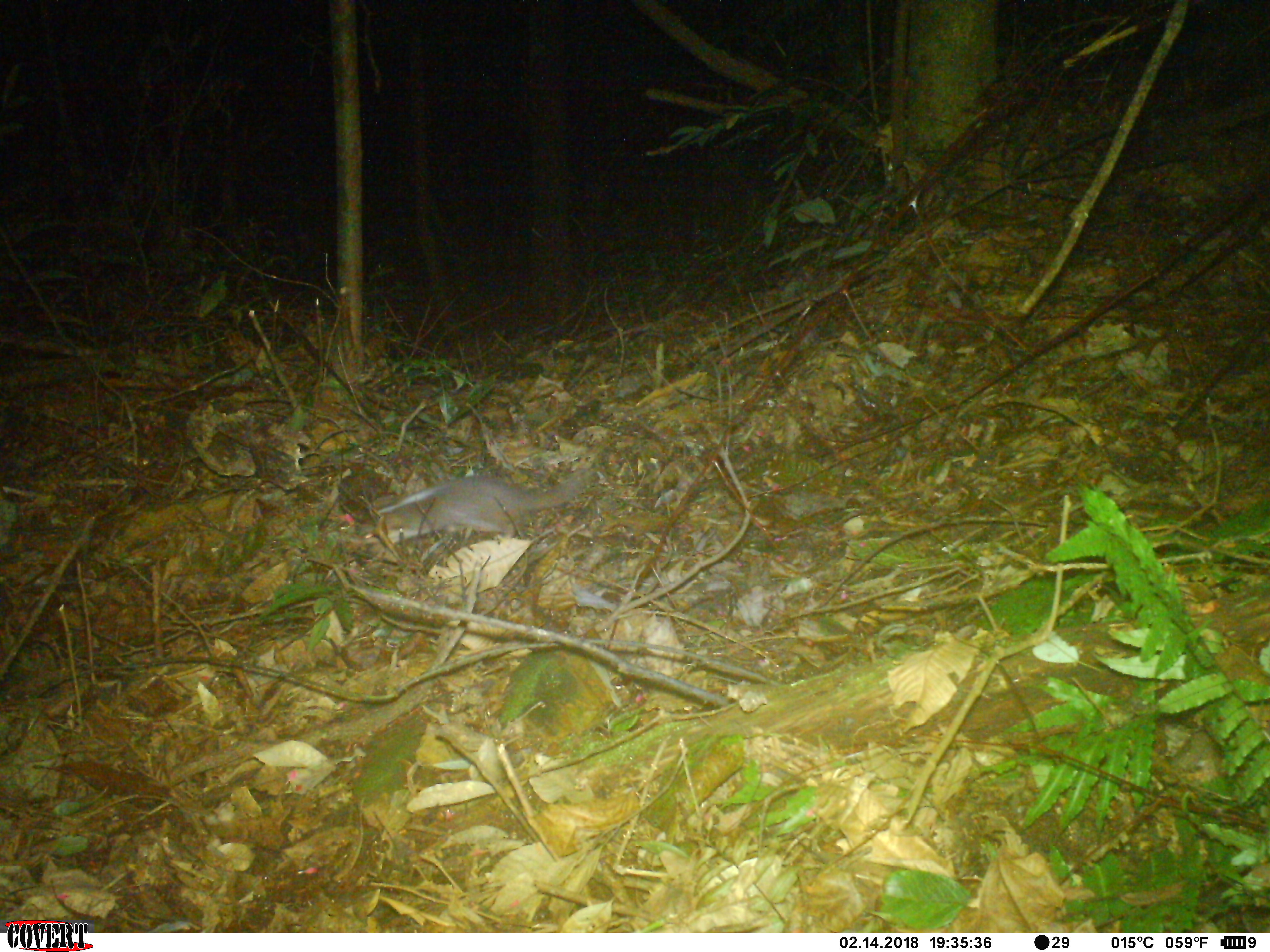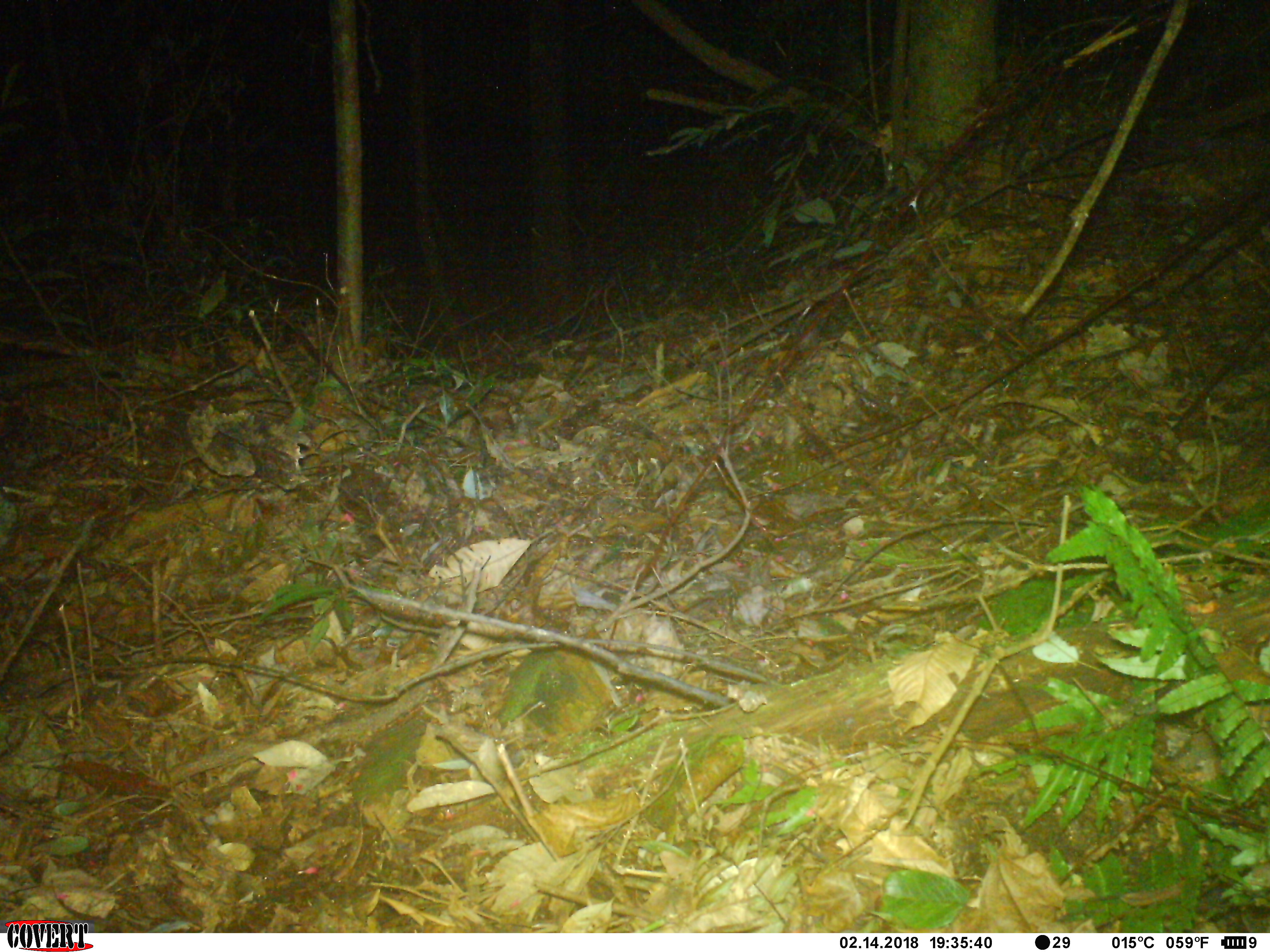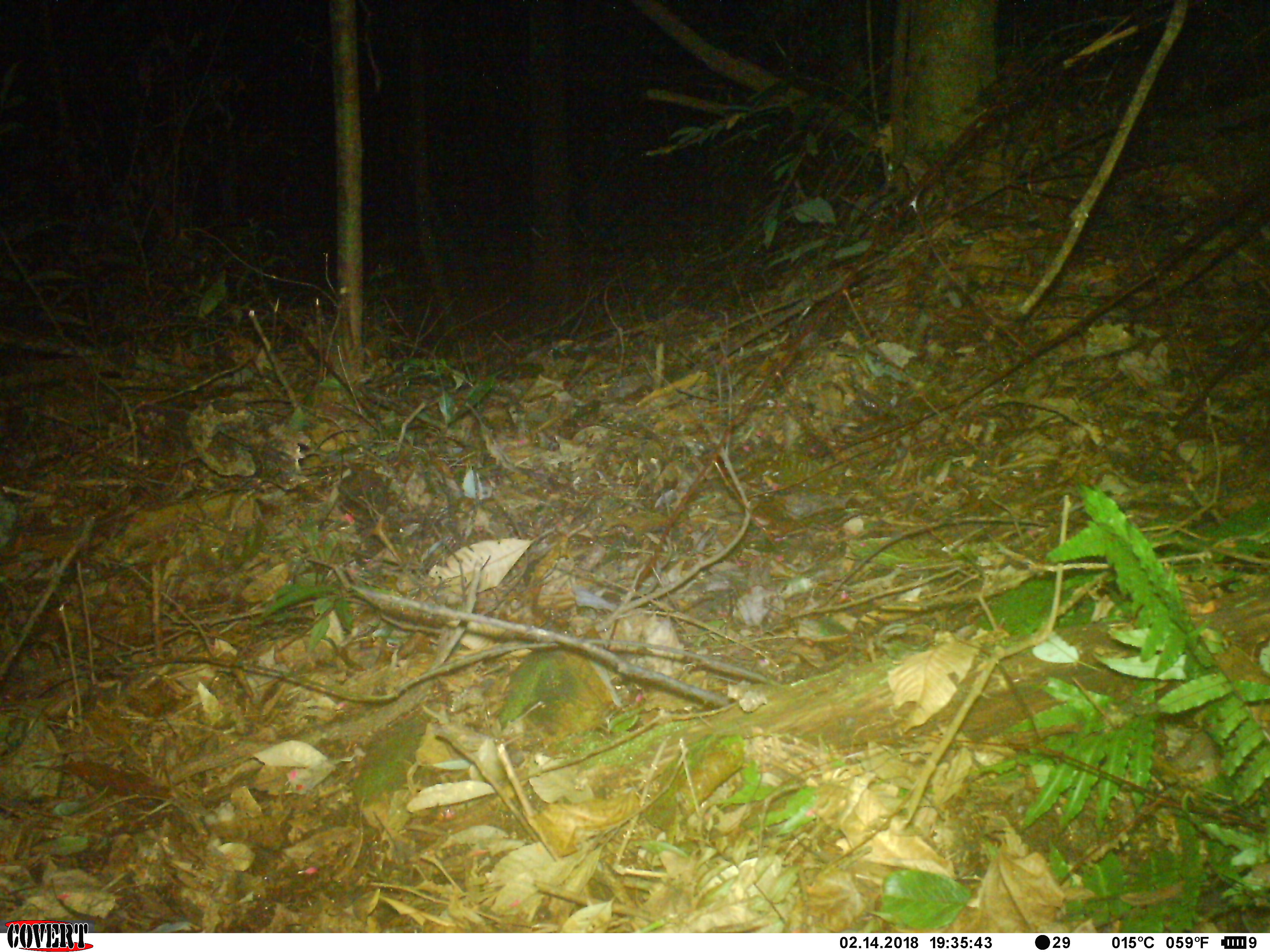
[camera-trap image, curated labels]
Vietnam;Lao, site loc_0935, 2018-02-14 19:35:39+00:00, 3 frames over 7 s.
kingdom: Animalia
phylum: Chordata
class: Mammalia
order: Carnivora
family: Mustelidae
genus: Melogale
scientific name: Melogale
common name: ferret badger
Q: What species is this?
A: Ferret badger (Melogale).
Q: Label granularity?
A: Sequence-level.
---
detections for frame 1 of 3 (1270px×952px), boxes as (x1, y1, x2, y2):
ferret badger: (346, 468, 598, 544)